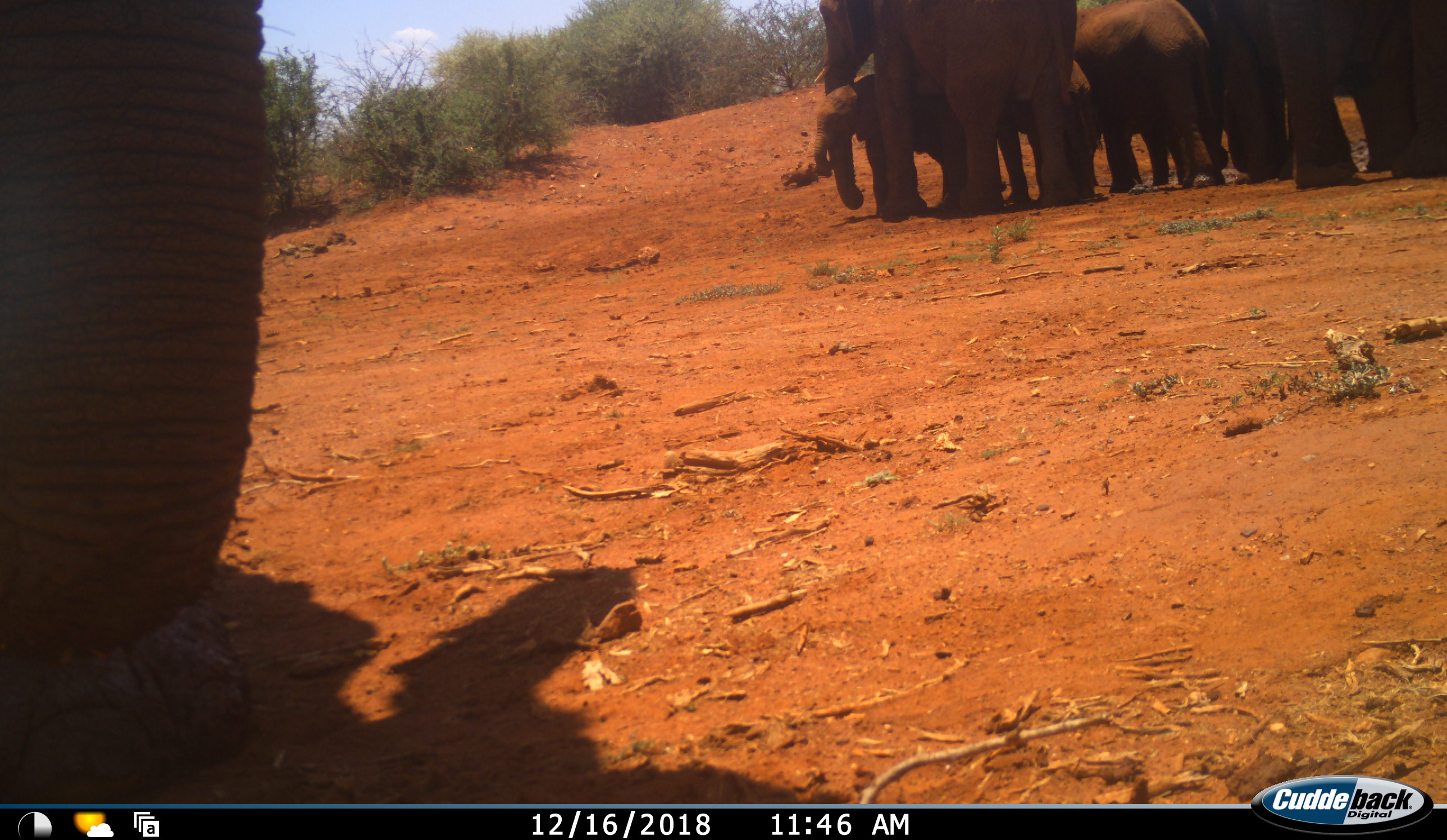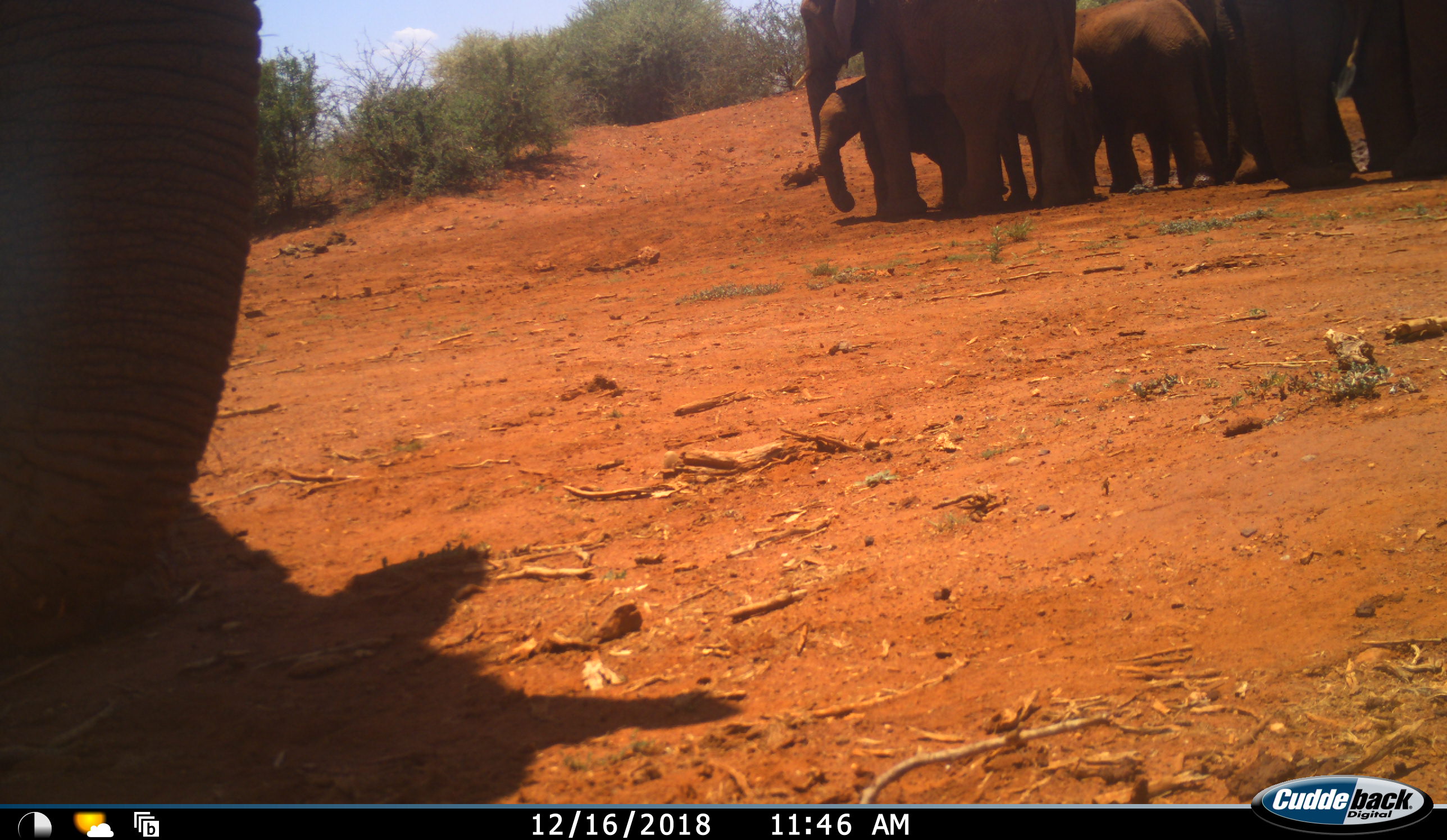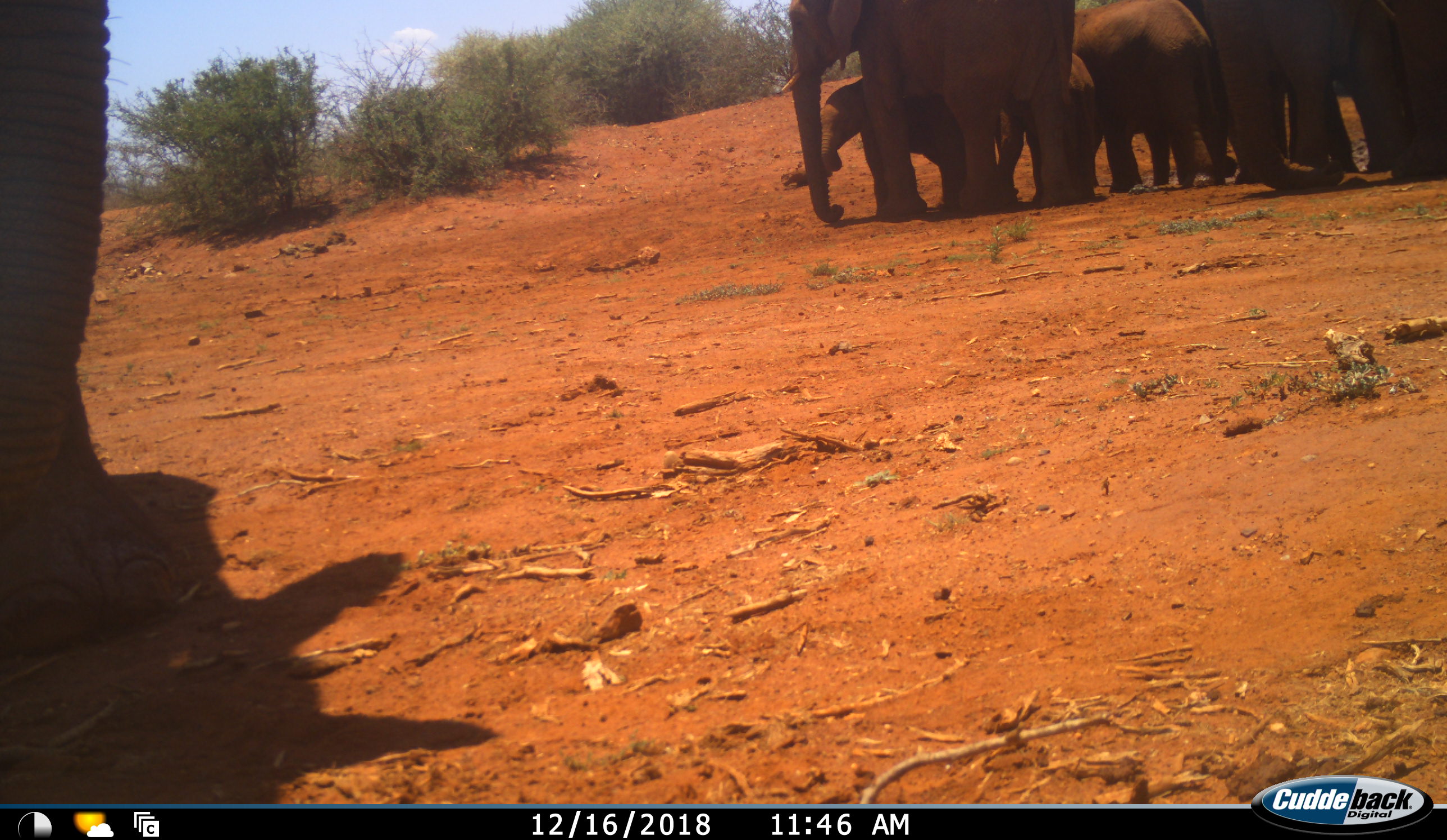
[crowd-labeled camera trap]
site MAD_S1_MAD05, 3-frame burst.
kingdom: Animalia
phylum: Chordata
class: Mammalia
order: Proboscidea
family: Elephantidae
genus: Loxodonta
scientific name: Loxodonta africana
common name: african bush elephant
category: elephant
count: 6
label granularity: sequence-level